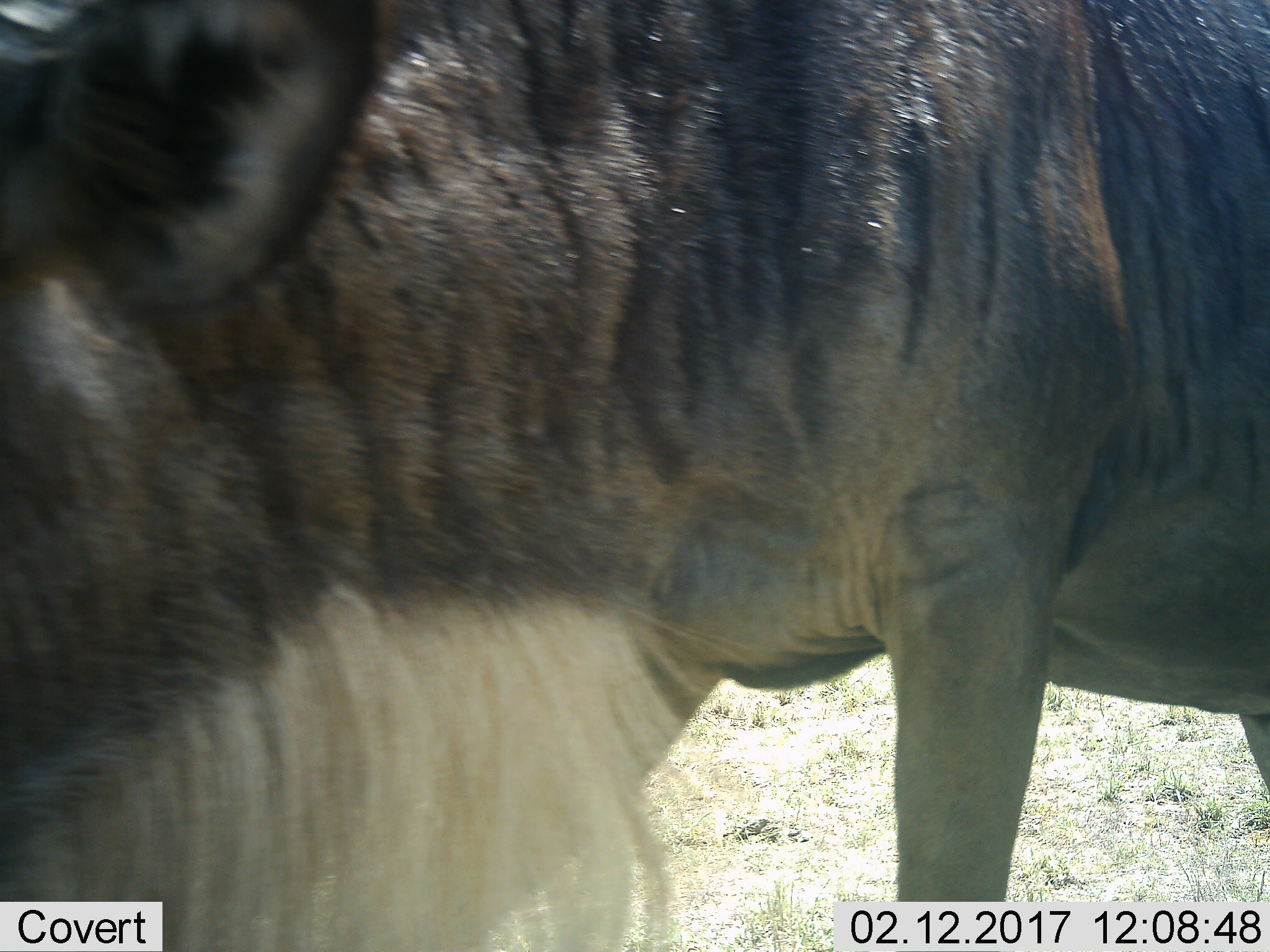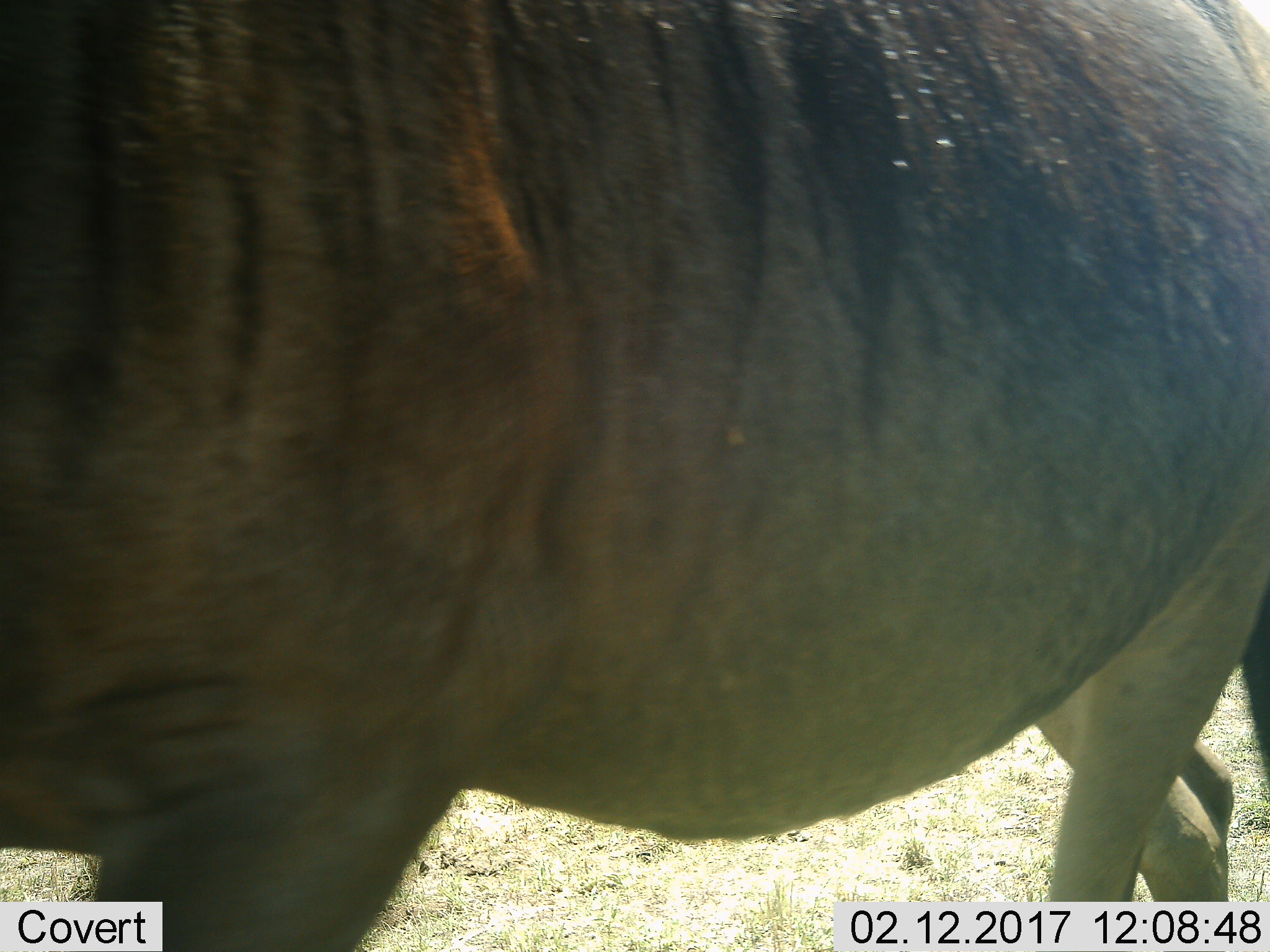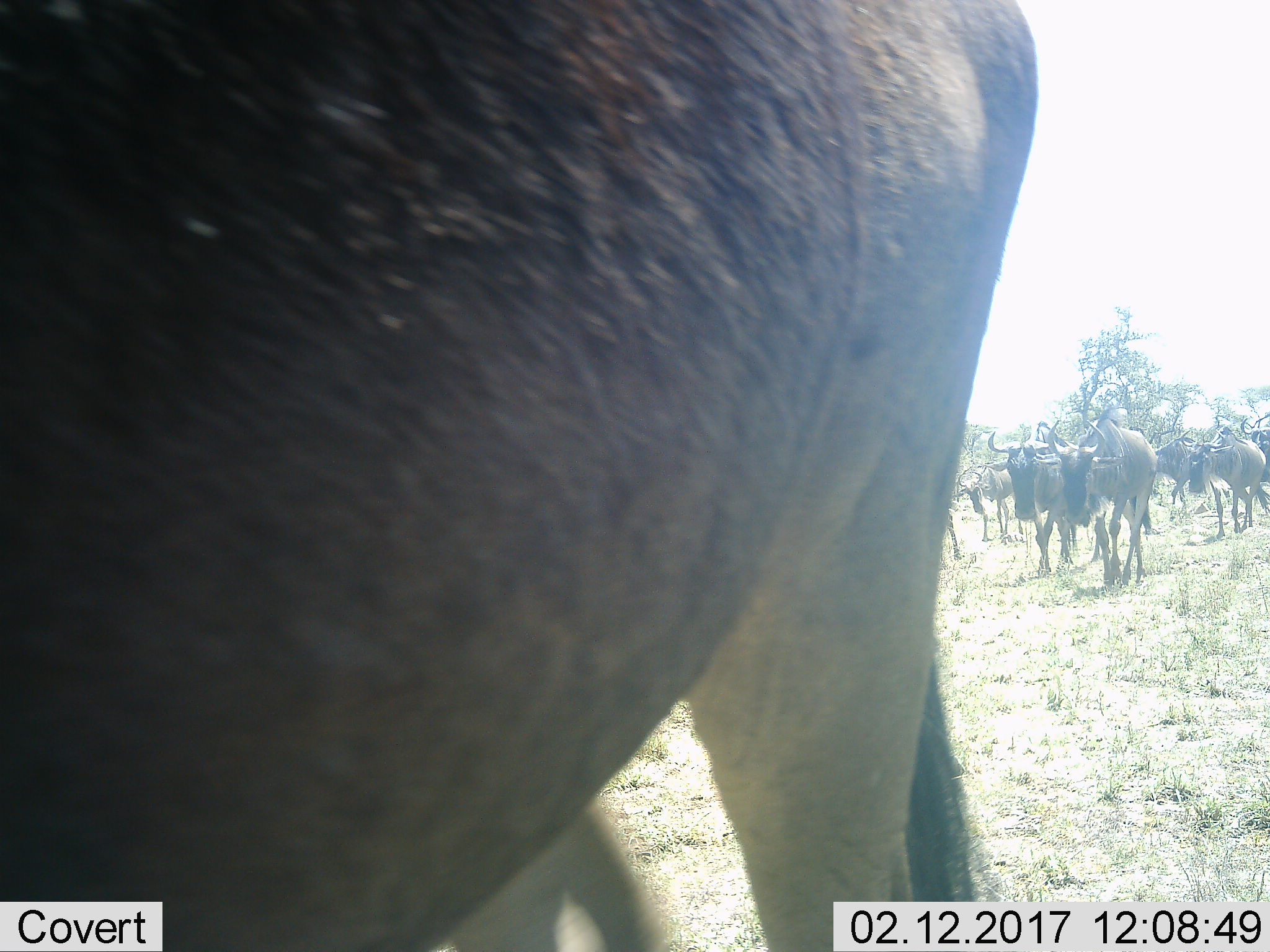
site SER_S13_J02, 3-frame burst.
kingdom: Animalia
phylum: Chordata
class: Mammalia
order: Artiodactyla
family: Bovidae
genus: Connochaetes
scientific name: Connochaetes taurinus taurinus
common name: blue wildebeest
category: wildebeestblue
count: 8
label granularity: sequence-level